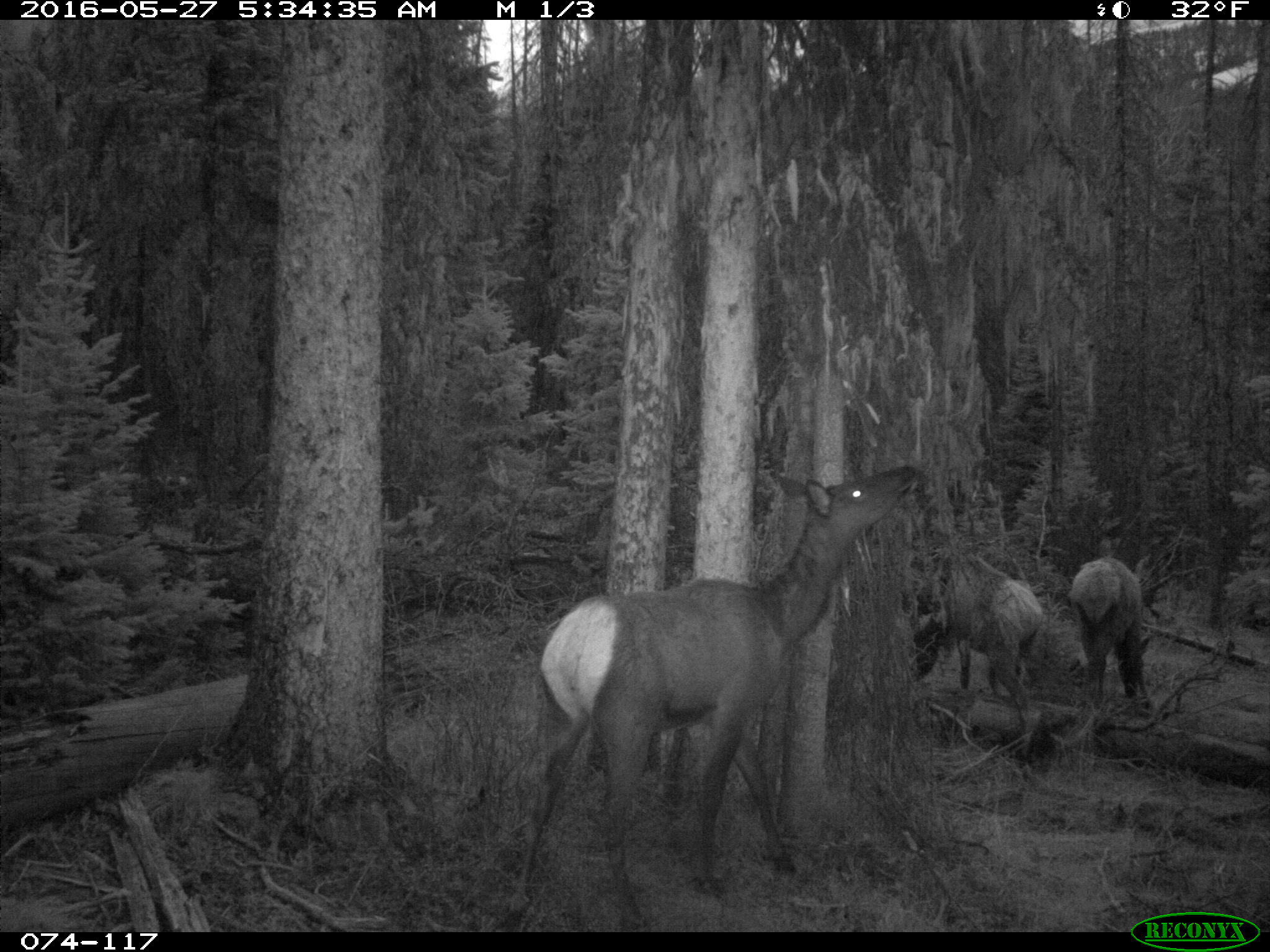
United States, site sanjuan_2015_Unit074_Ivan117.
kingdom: Animalia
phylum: Chordata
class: Mammalia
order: Artiodactyla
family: Cervidae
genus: Cervus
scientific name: Cervus elaphus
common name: red deer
Cervus elaphus (red deer).